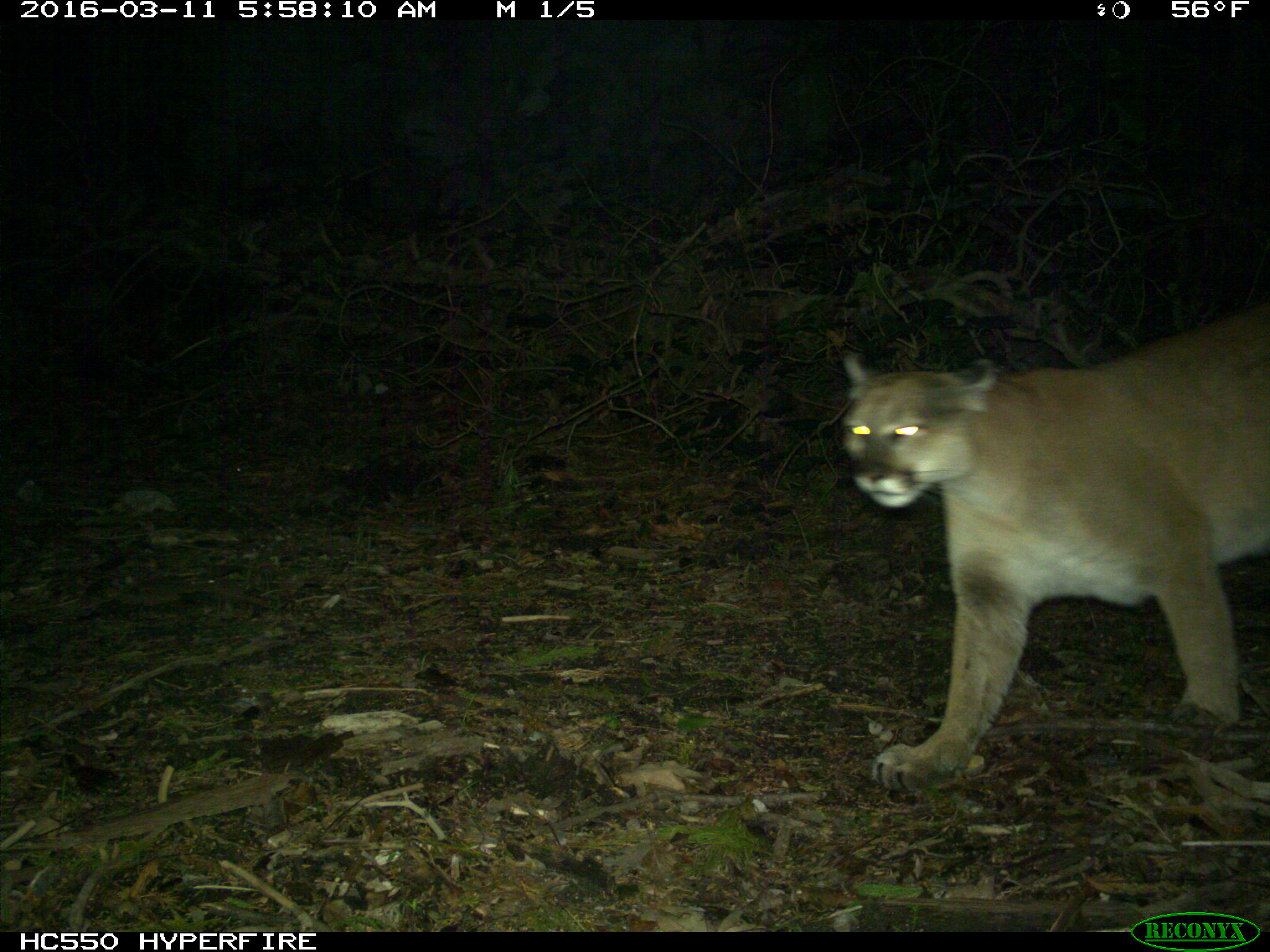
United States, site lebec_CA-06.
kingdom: Animalia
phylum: Chordata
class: Mammalia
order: Carnivora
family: Felidae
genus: Puma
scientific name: Puma concolor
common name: mountain lion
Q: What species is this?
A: Puma concolor (mountain lion).